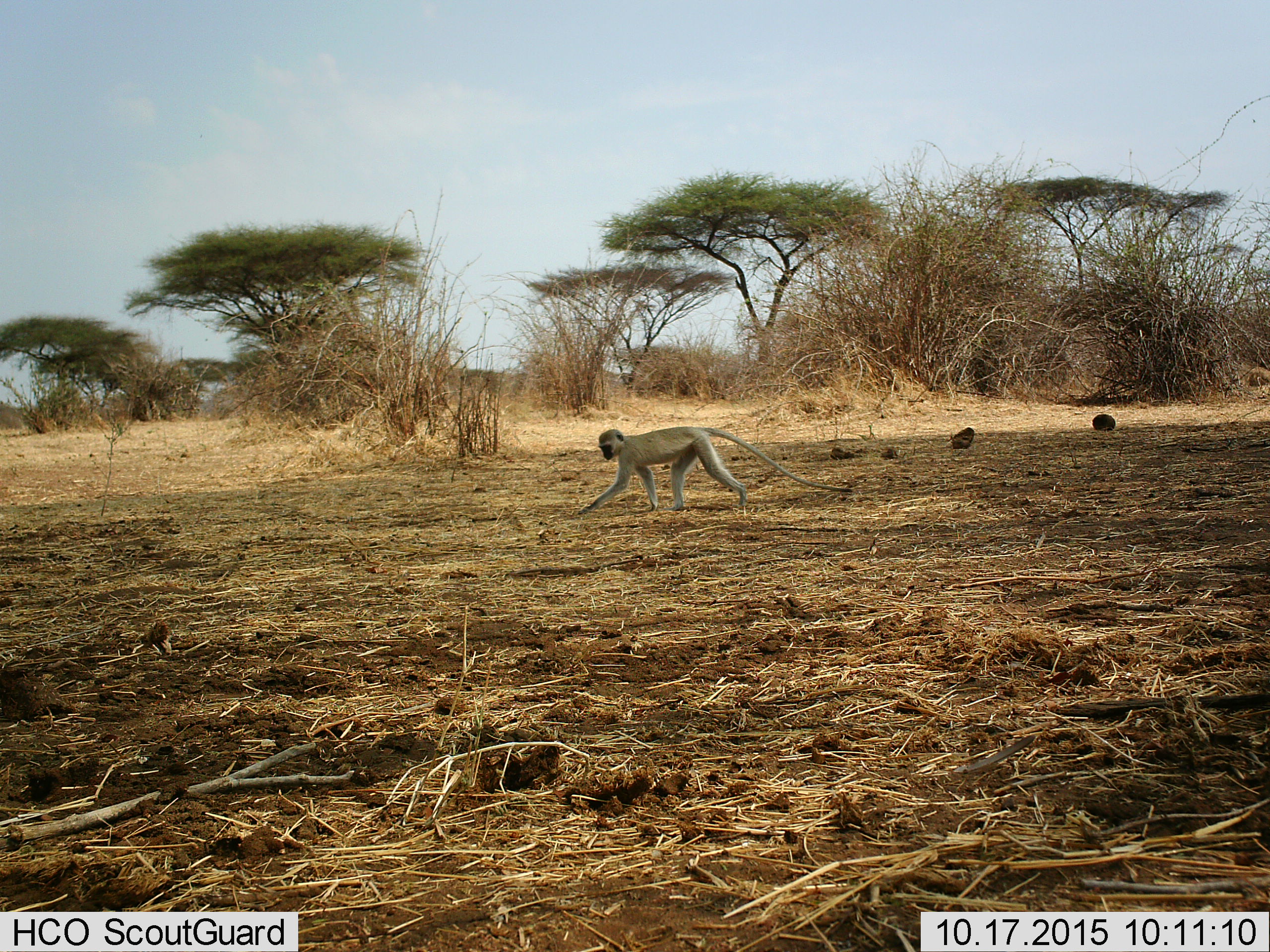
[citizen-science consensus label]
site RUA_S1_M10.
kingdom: Animalia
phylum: Chordata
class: Mammalia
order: Primates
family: Cercopithecidae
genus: Chlorocebus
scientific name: Chlorocebus pygerythrus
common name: vervet monkey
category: monkeyvervet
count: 1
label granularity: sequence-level